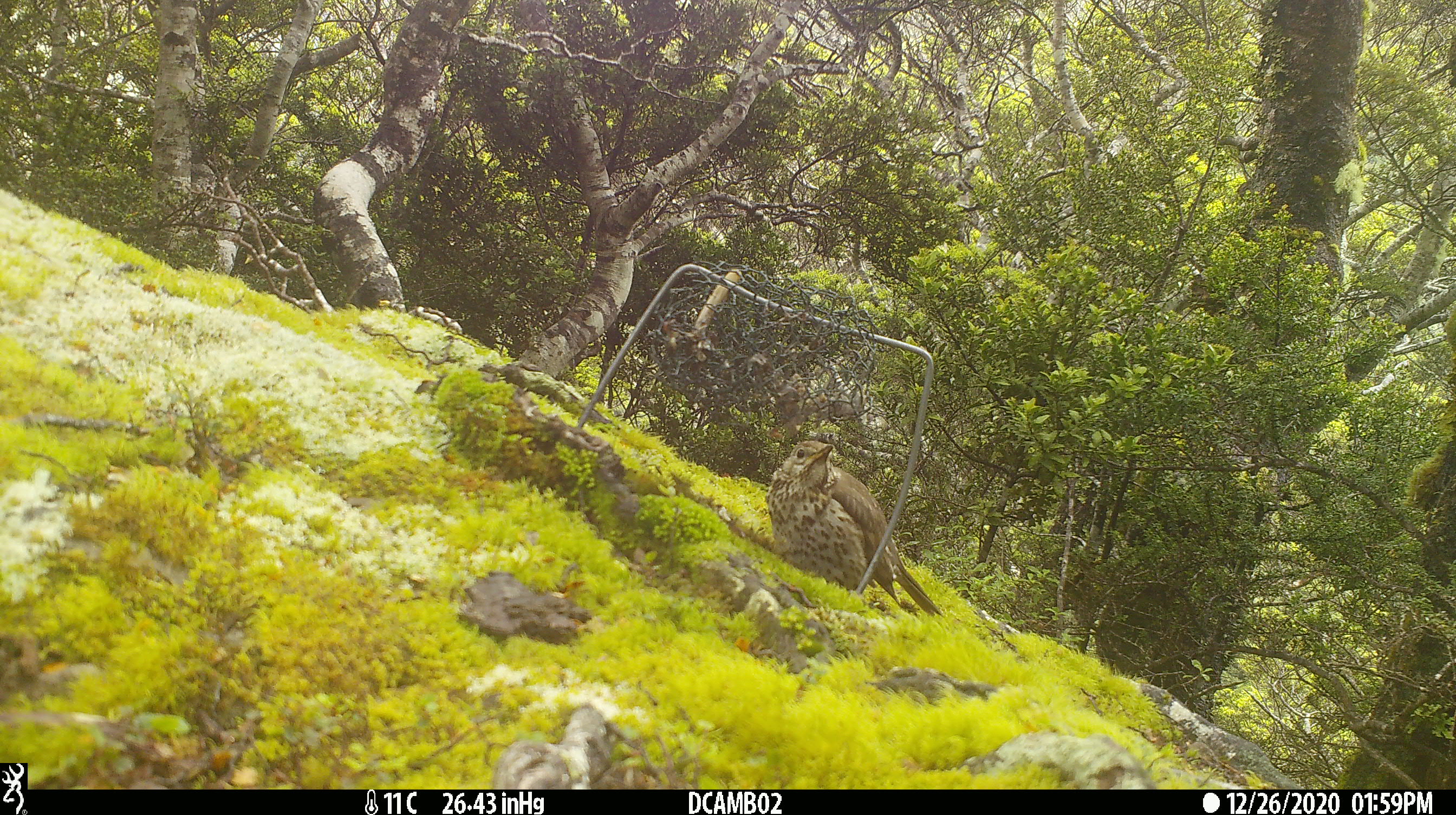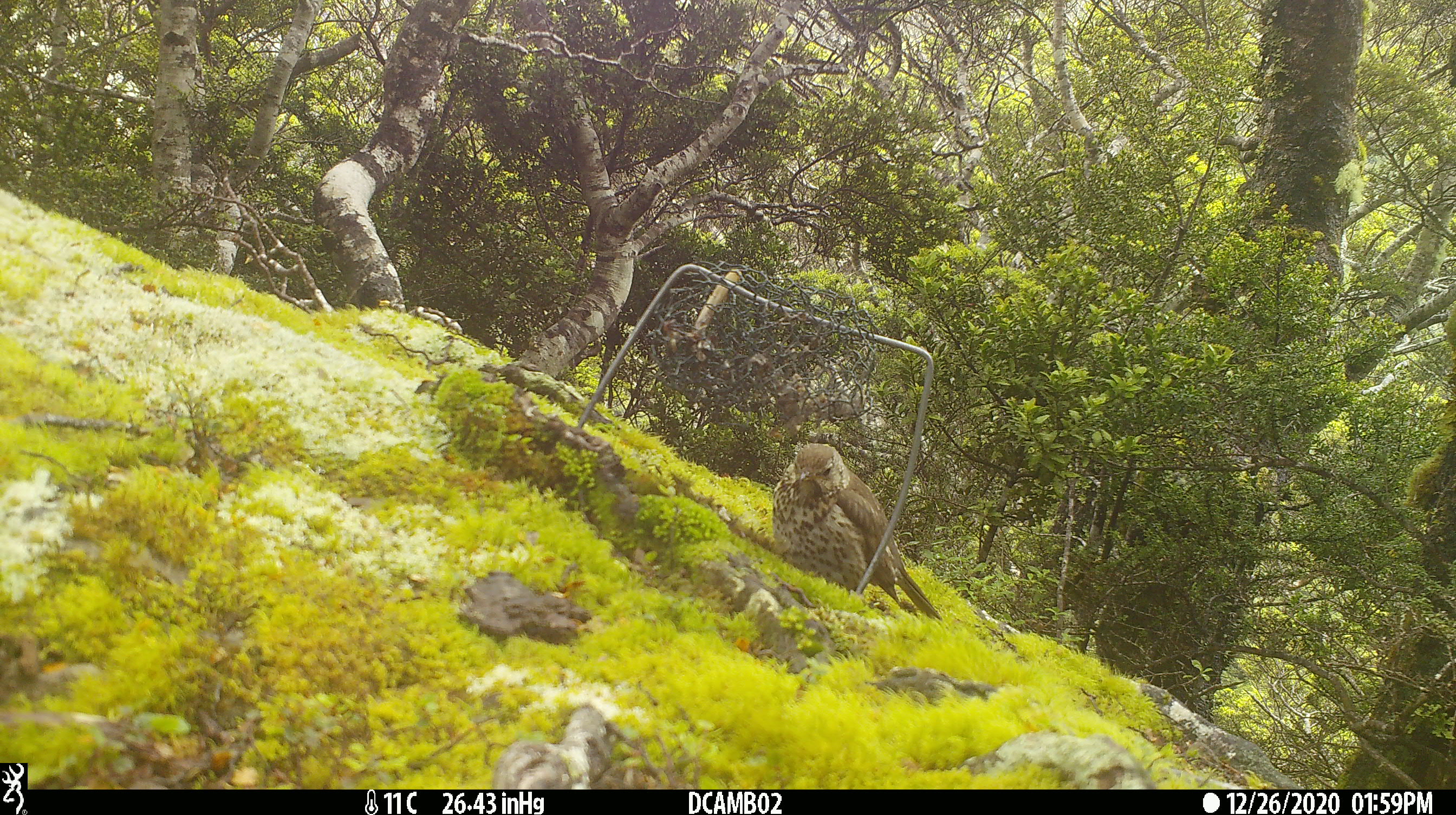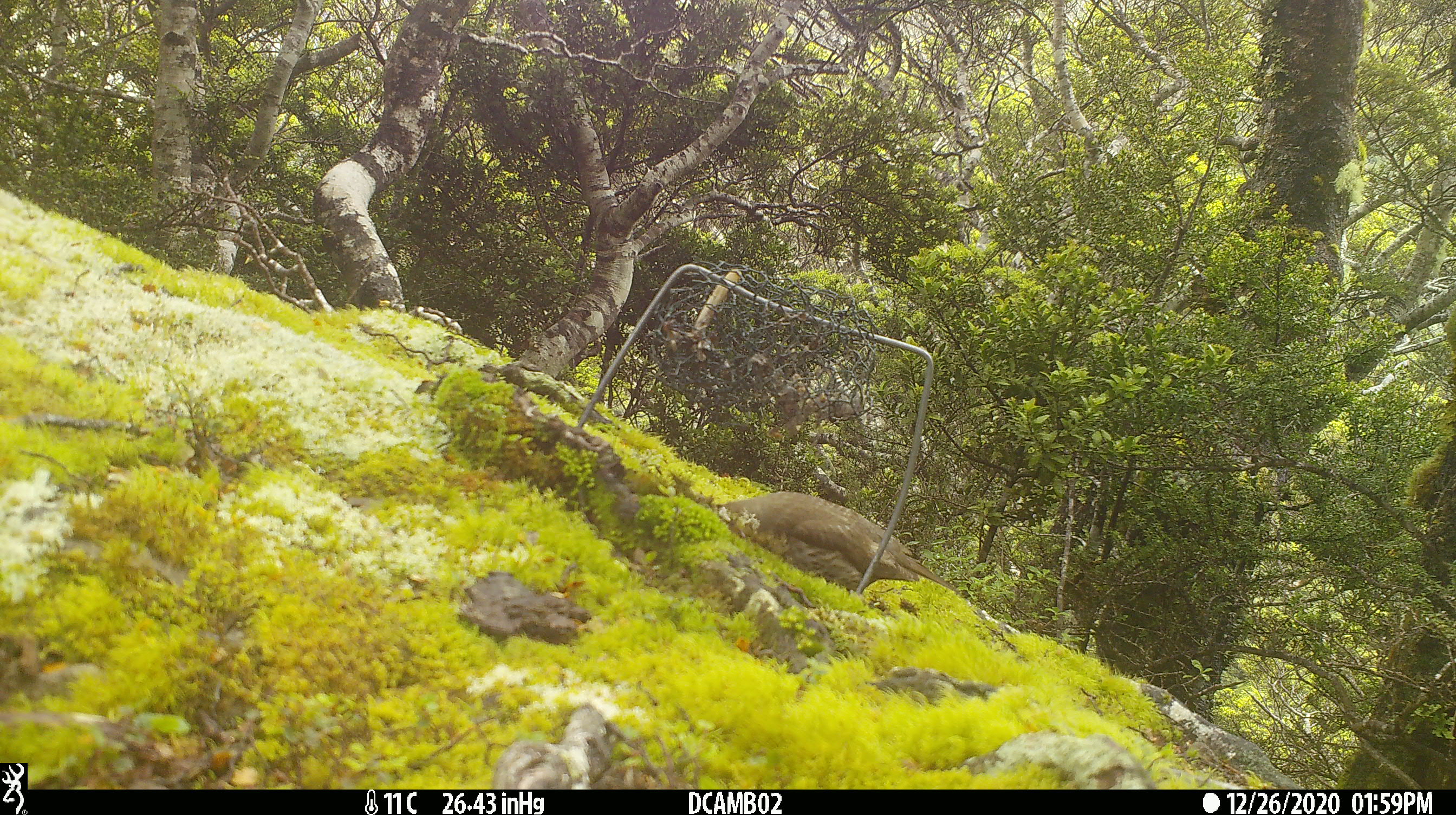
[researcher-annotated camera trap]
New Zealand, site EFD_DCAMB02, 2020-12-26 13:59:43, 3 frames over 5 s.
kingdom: Animalia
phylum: Chordata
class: Aves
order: Passeriformes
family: Turdidae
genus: Turdus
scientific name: Turdus philomelos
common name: song thrush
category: thrush